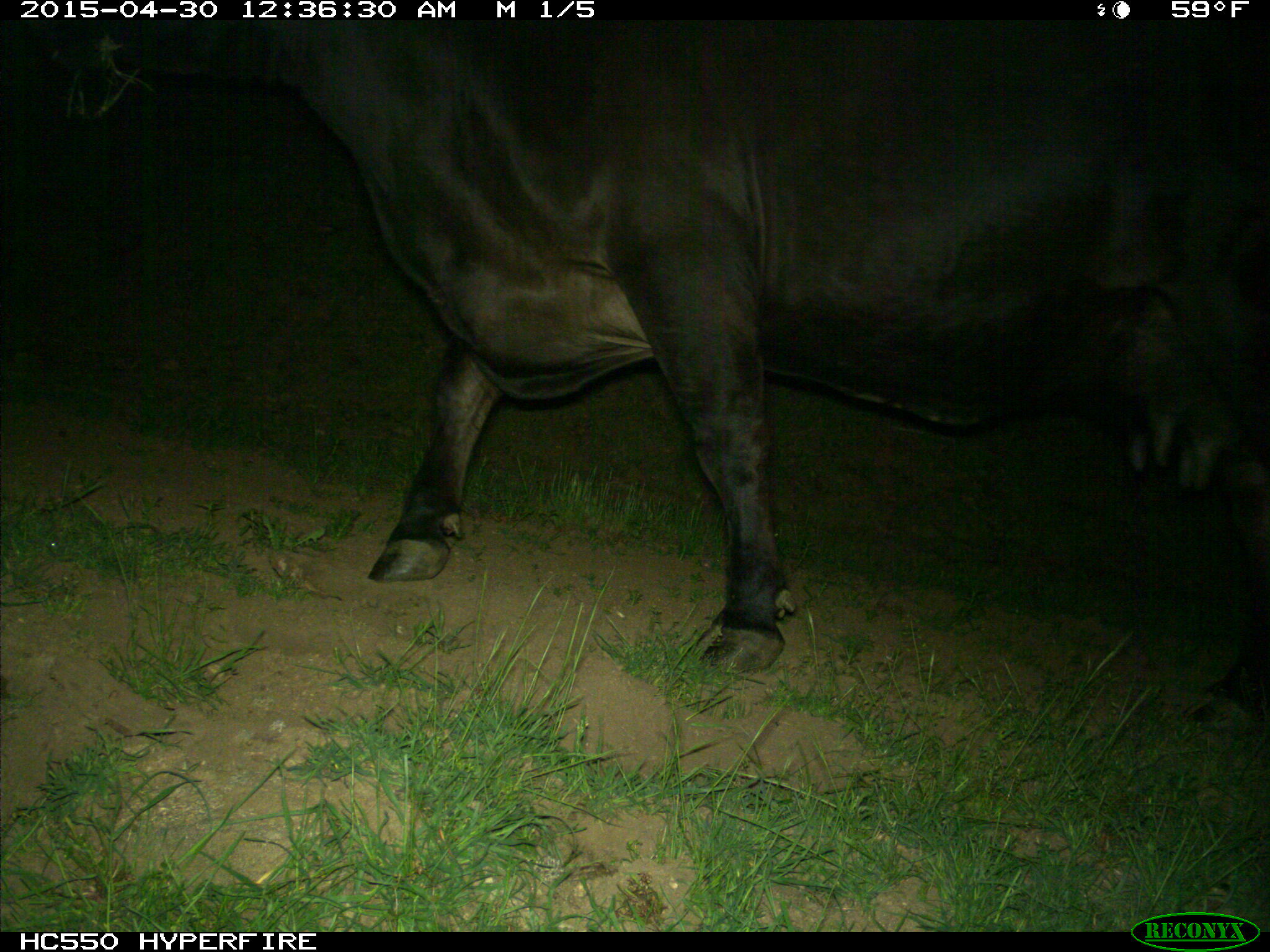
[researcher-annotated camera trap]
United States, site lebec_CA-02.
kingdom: Animalia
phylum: Chordata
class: Mammalia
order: Artiodactyla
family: Bovidae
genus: Bos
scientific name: Bos taurus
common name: domestic cow